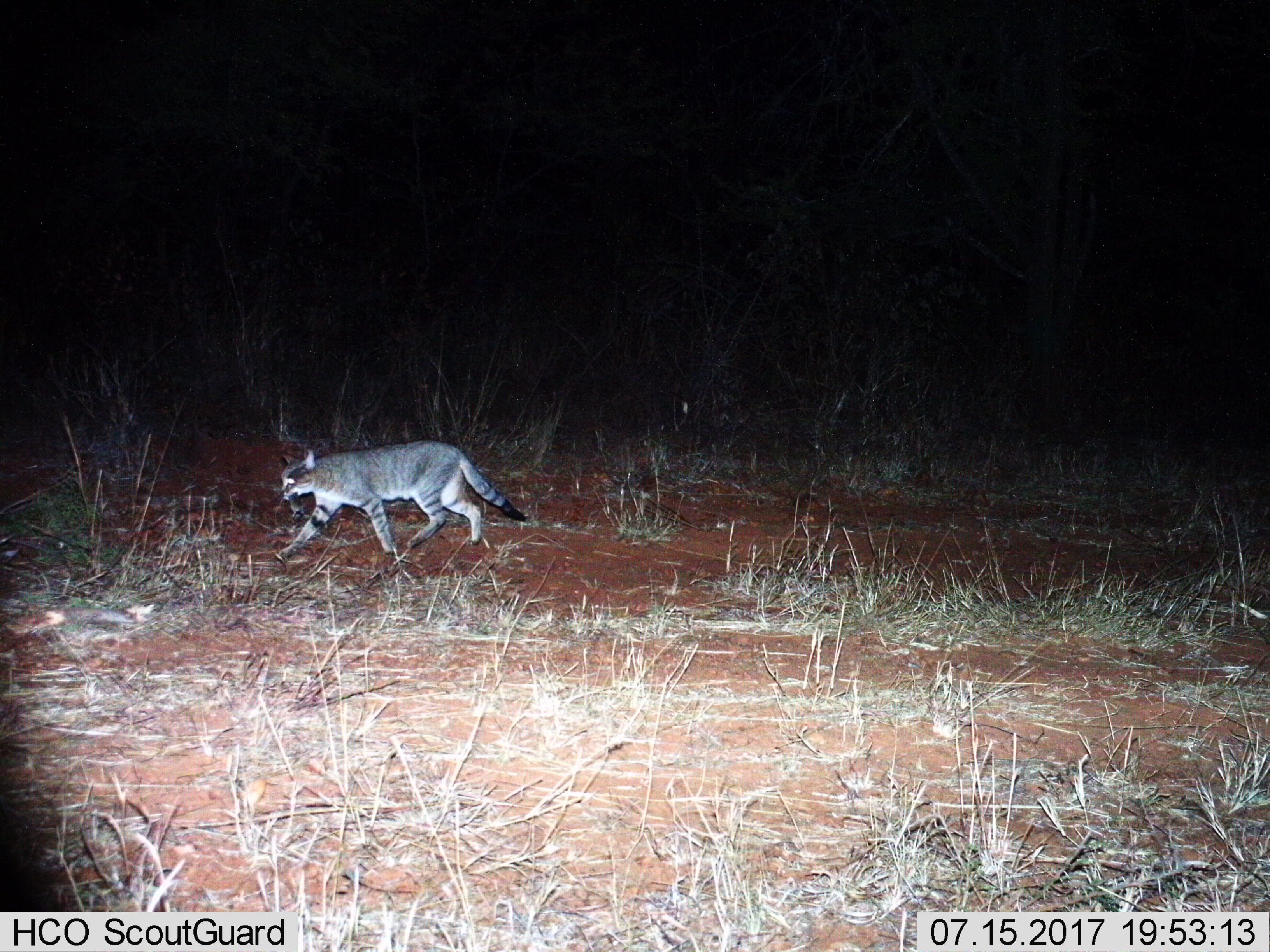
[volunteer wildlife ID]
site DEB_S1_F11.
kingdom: Animalia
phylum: Chordata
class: Mammalia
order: Carnivora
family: Felidae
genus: Felis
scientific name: Felis lybica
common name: african wild cat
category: africanwildcat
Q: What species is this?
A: Africanwildcat (african wild cat) (Felis lybica).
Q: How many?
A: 1.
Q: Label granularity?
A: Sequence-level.